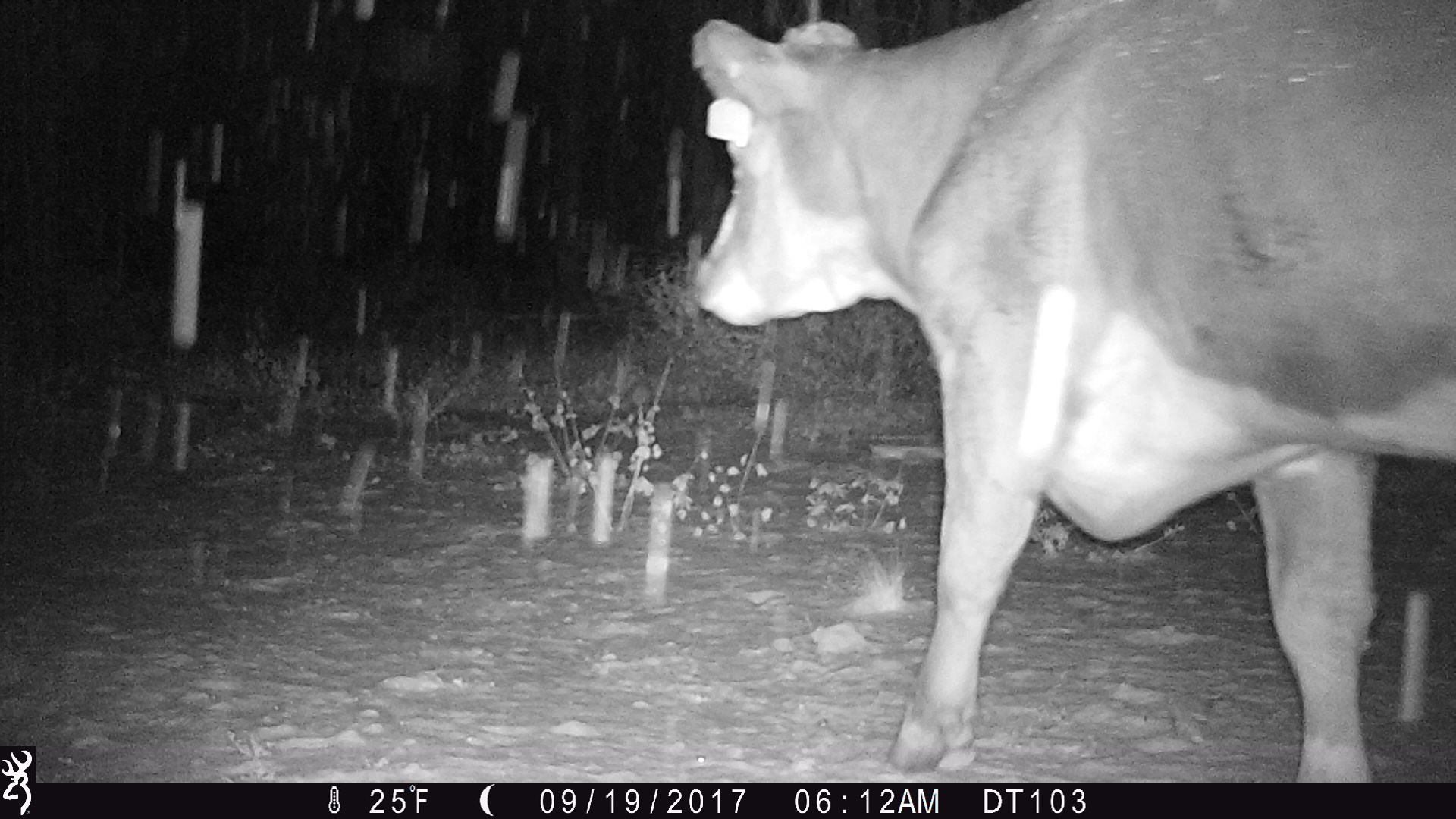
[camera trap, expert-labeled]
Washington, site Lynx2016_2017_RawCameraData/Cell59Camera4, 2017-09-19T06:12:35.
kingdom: Animalia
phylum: Chordata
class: Mammalia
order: Artiodactyla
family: Bovidae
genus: Bos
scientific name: Bos taurus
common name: domestic cattle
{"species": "domestic cattle (Bos taurus)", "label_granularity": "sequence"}